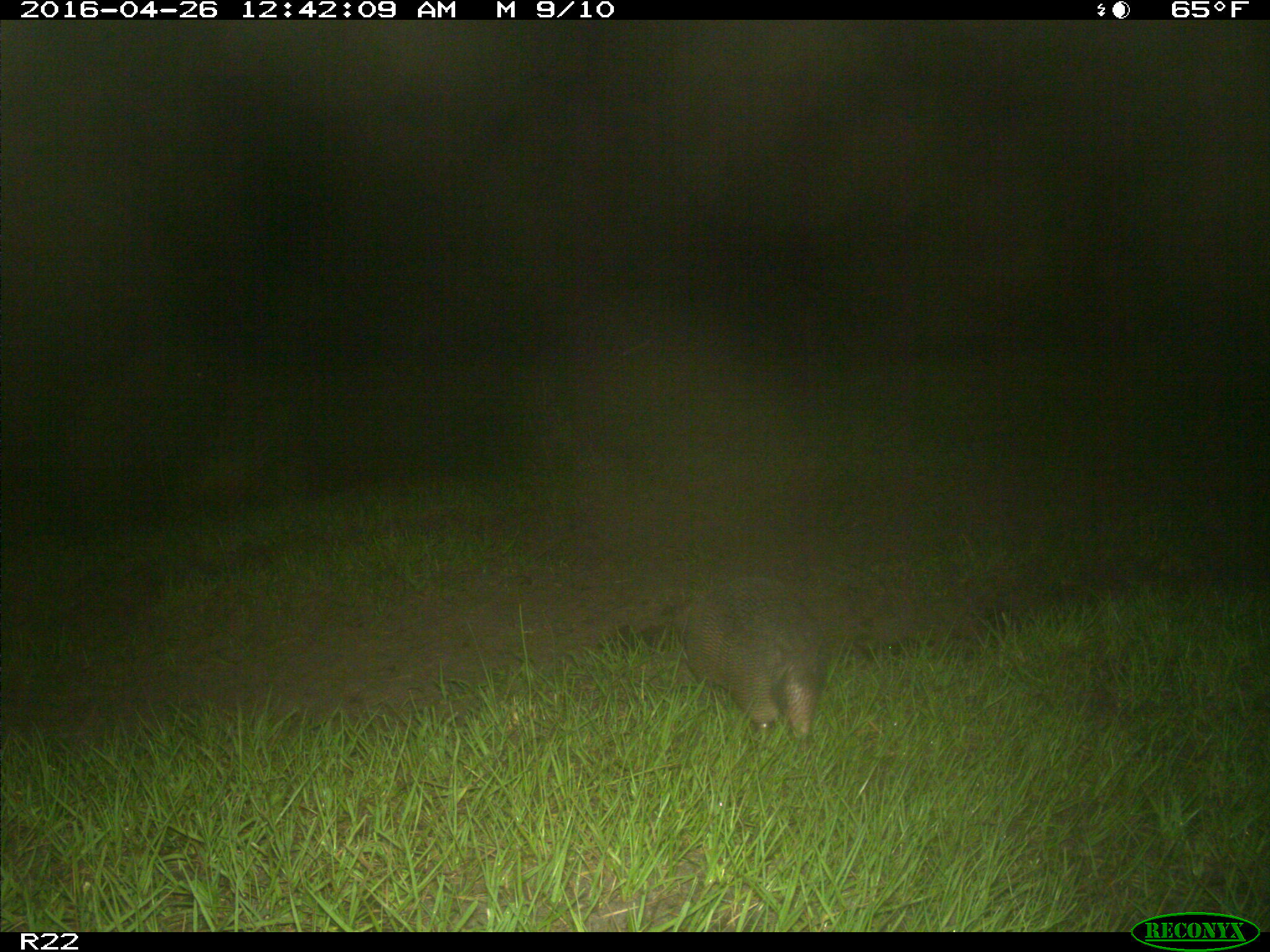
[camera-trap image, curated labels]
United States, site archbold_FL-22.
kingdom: Animalia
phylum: Chordata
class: Mammalia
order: Cingulata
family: Dasypodidae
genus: Dasypus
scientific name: Dasypus novemcinctus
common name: nine-banded armadillo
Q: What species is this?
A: Dasypus novemcinctus (nine-banded armadillo).